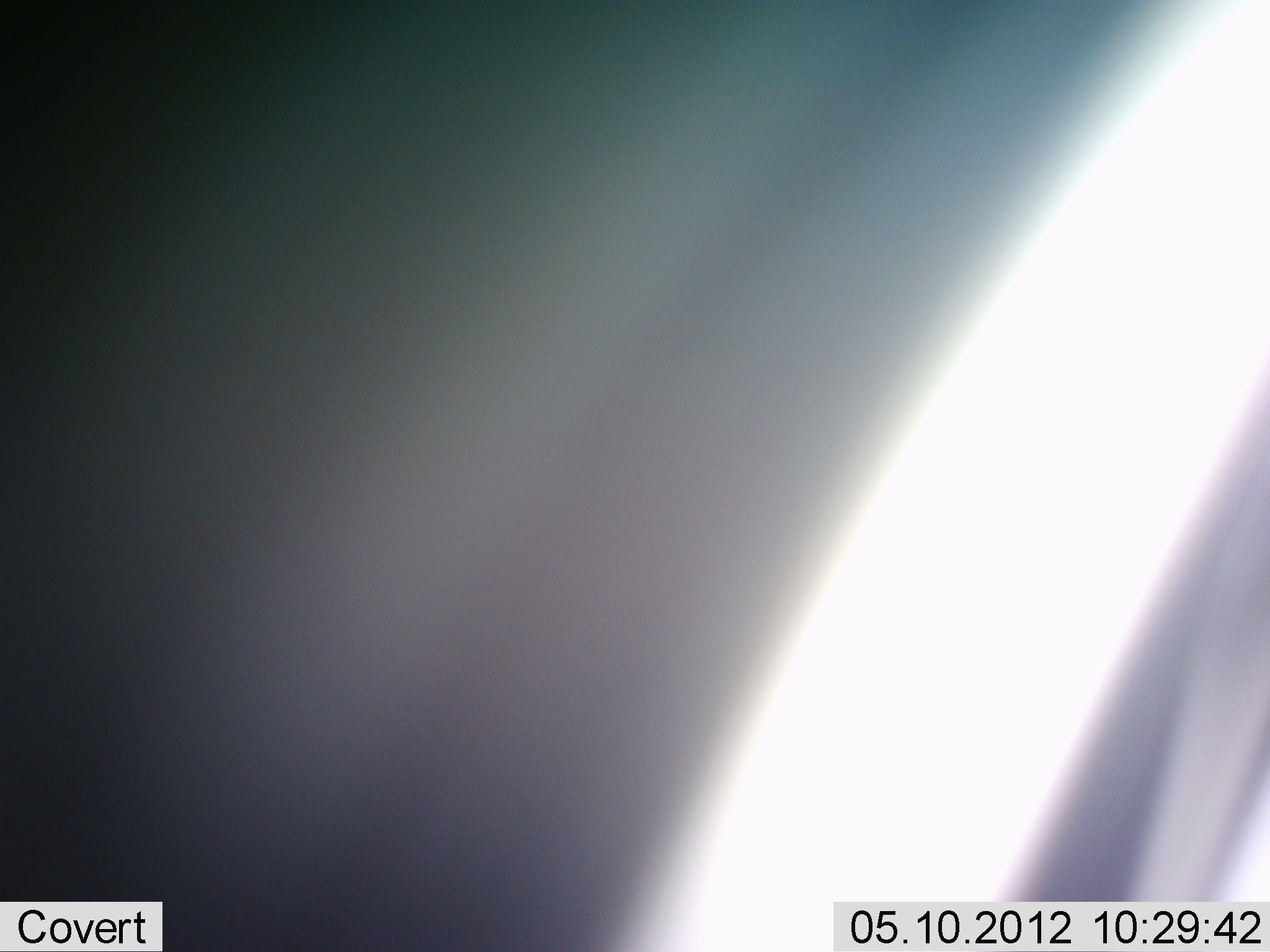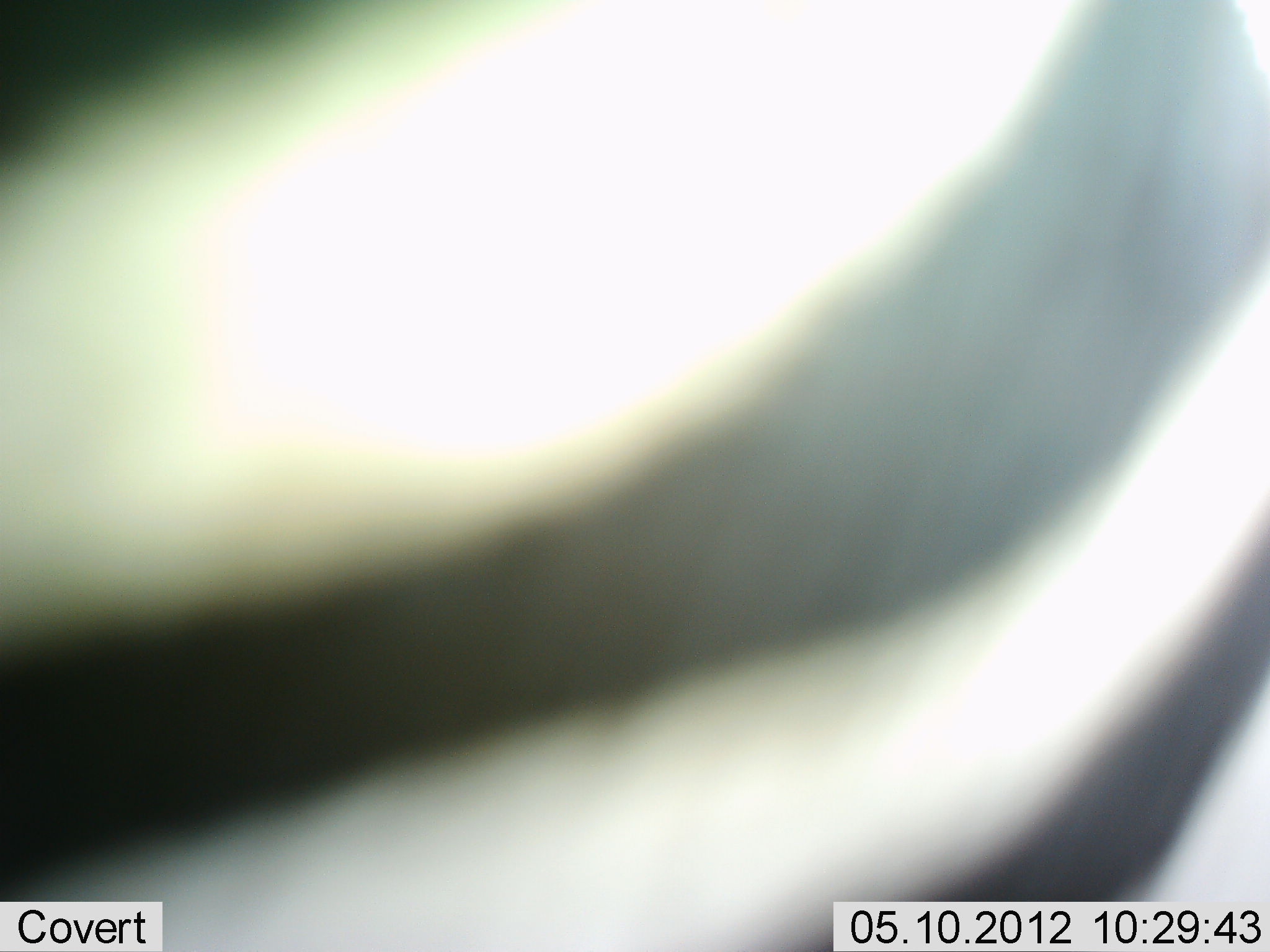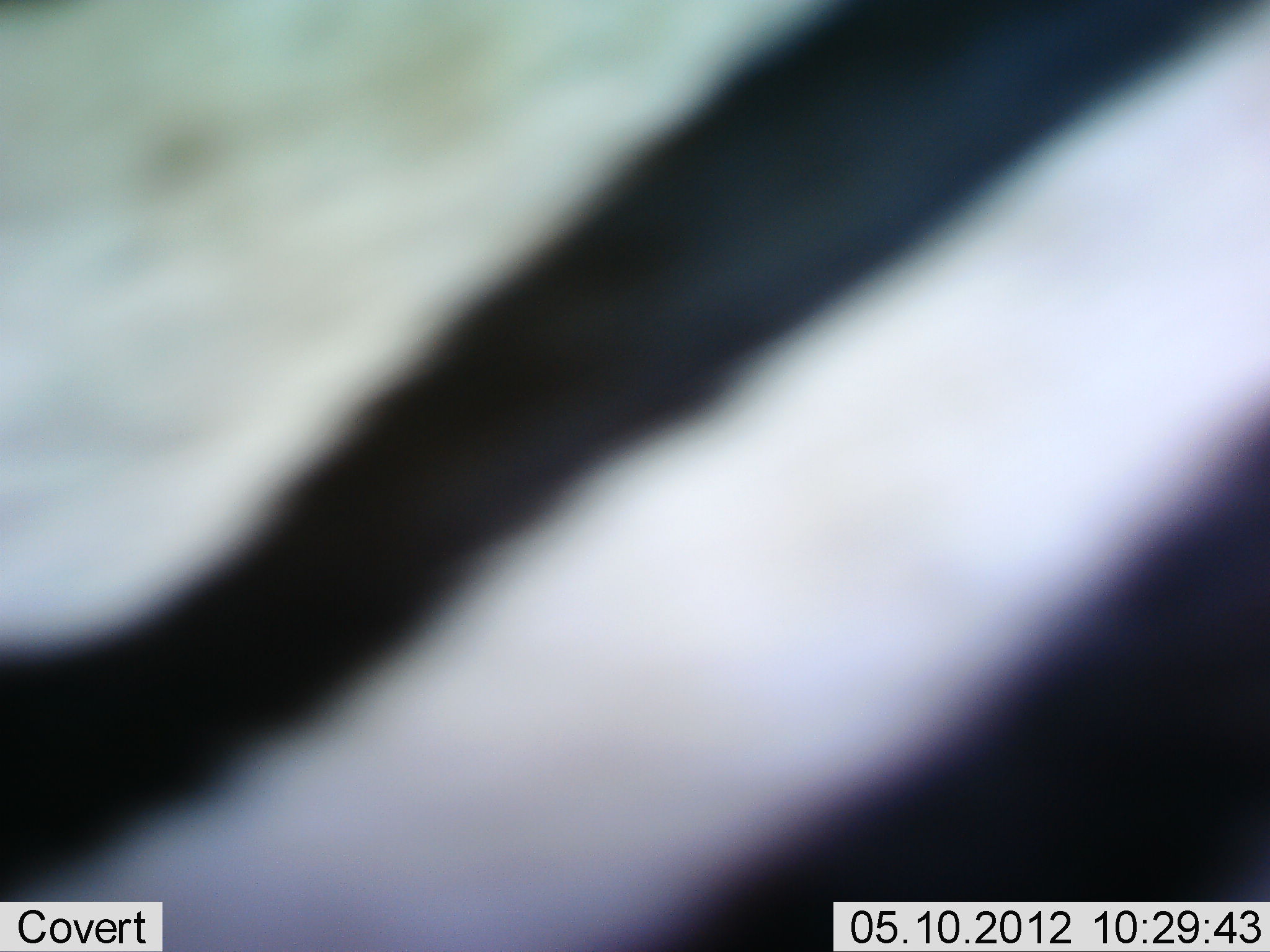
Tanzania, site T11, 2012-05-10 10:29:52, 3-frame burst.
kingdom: Animalia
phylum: Chordata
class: Mammalia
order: Perissodactyla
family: Equidae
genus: Equus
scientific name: Equus quagga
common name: plains zebra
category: zebra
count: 1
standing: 40%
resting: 0%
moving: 60%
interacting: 0%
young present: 0%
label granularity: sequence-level